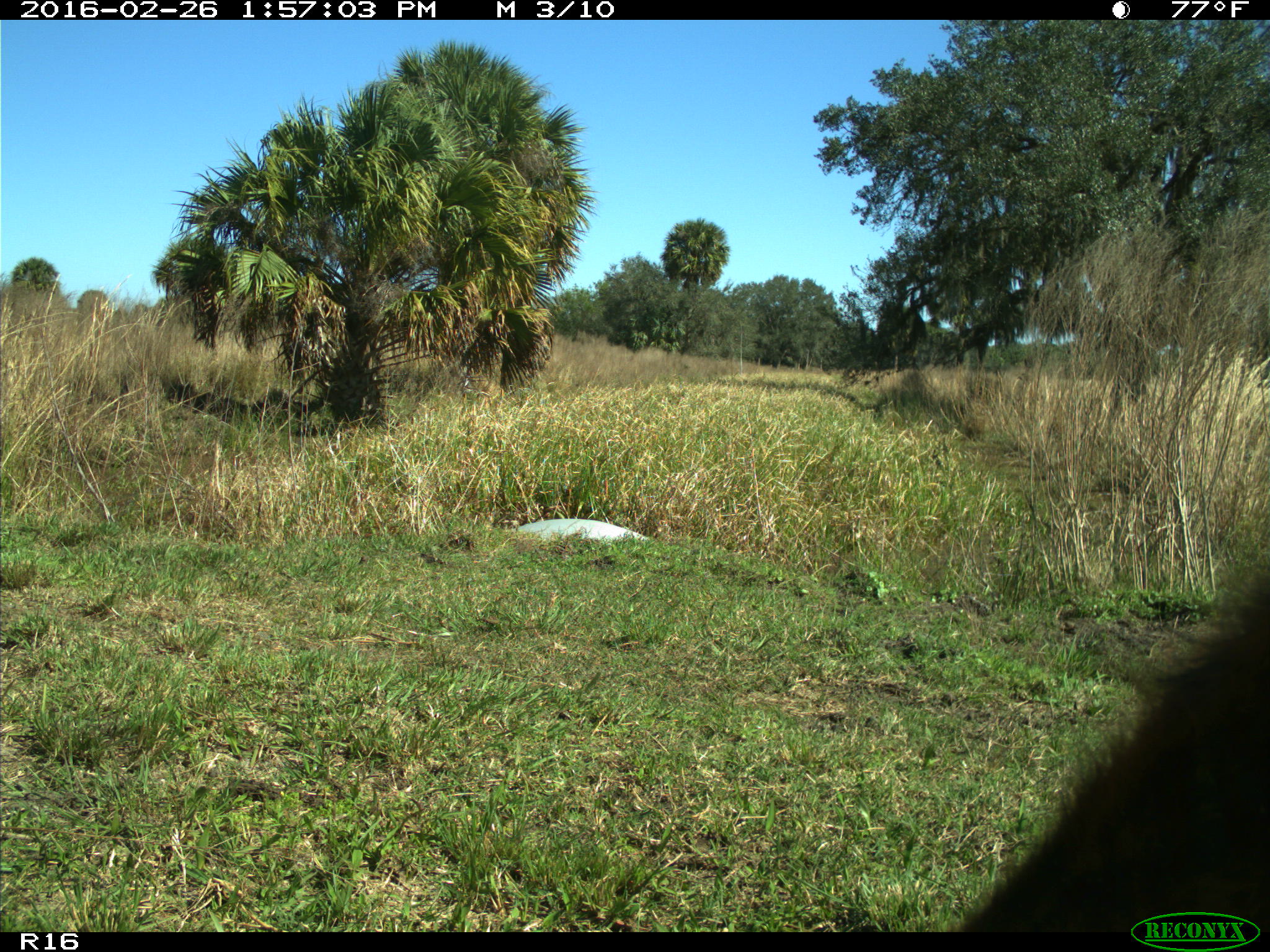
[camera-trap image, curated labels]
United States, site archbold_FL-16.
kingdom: Animalia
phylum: Chordata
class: Mammalia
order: Artiodactyla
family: Bovidae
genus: Bos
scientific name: Bos taurus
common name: domestic cow